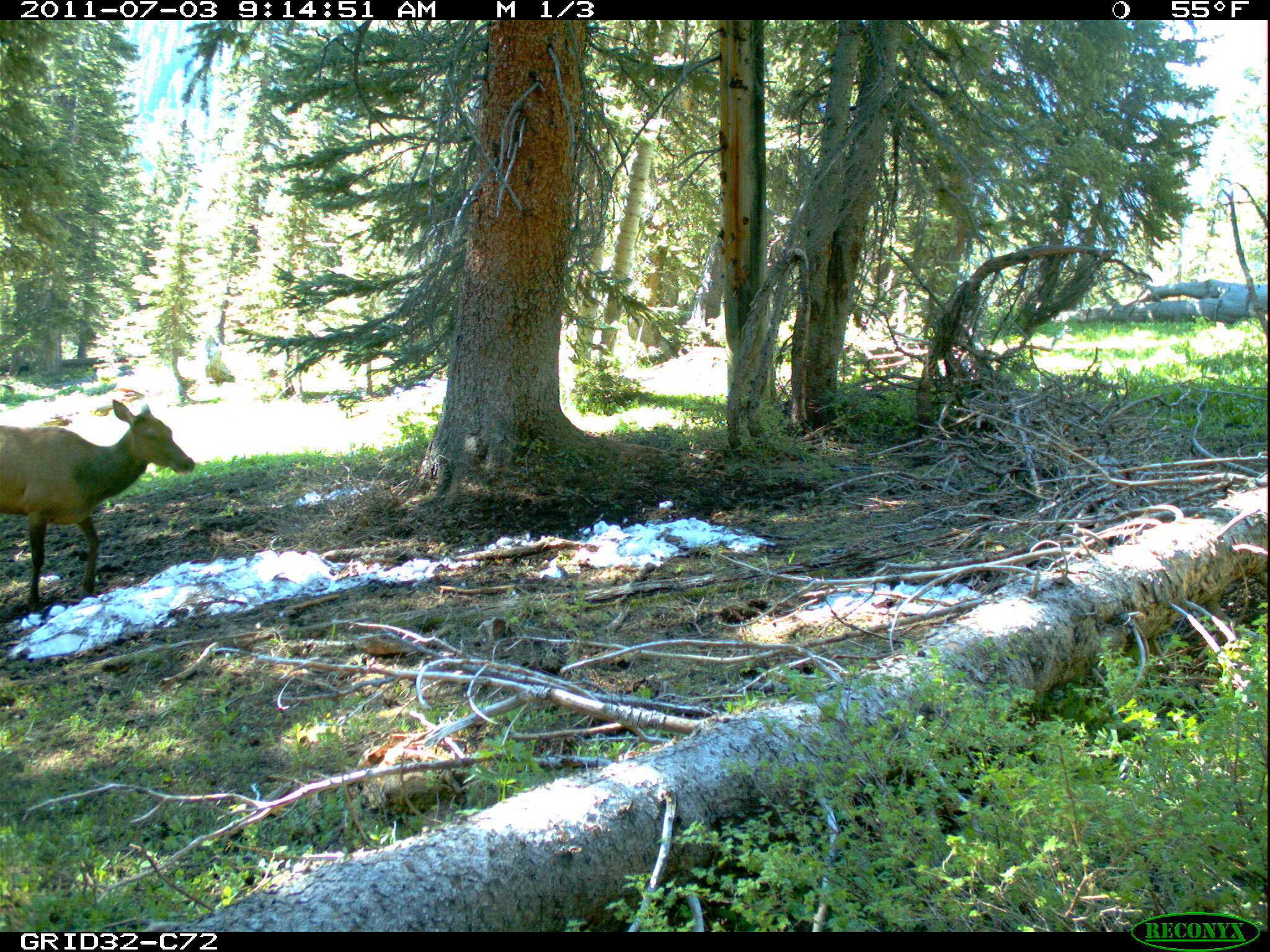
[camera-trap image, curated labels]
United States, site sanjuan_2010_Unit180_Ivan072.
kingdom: Animalia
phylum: Chordata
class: Mammalia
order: Artiodactyla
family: Cervidae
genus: Cervus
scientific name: Cervus elaphus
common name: red deer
Cervus elaphus (red deer).